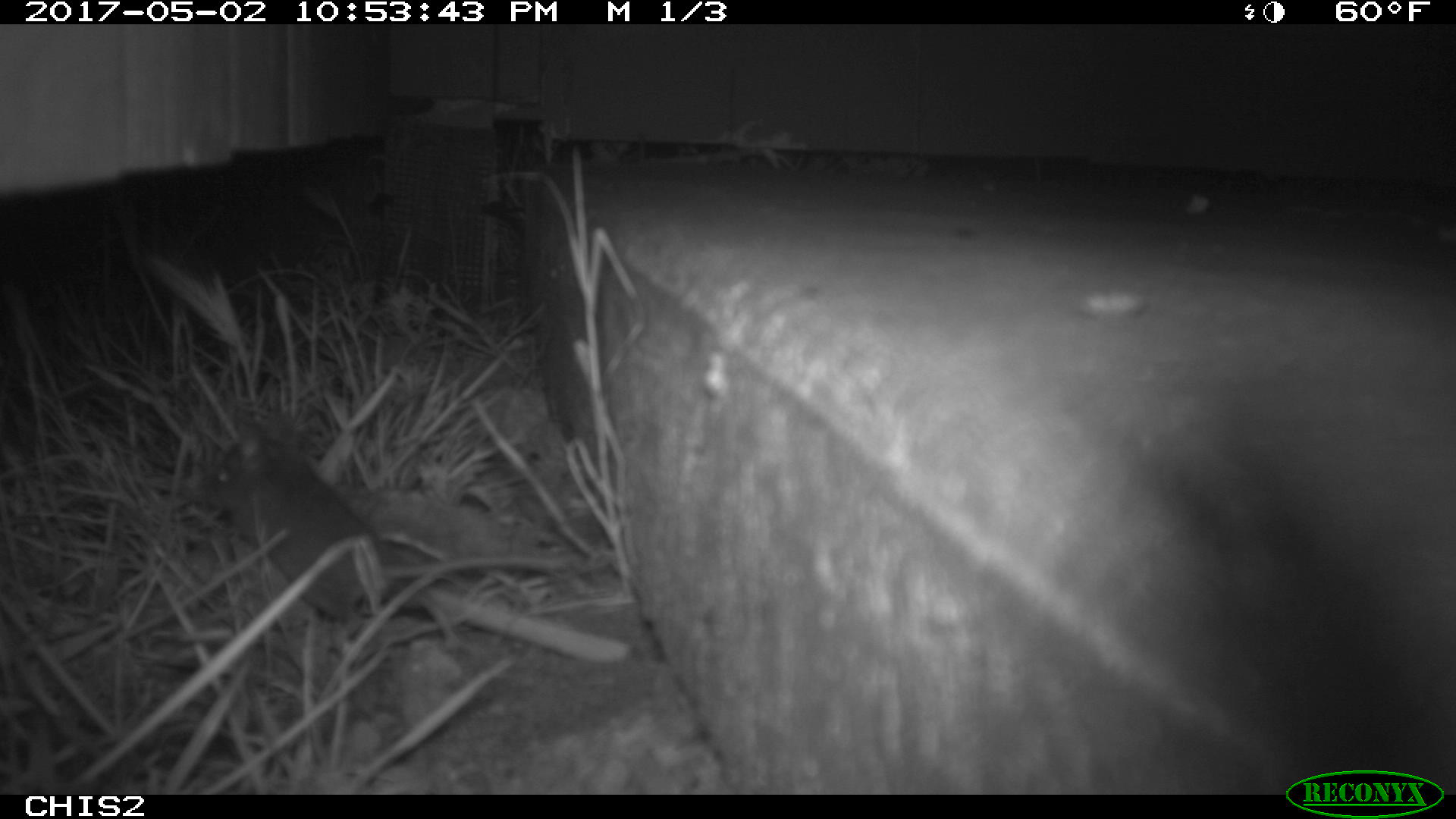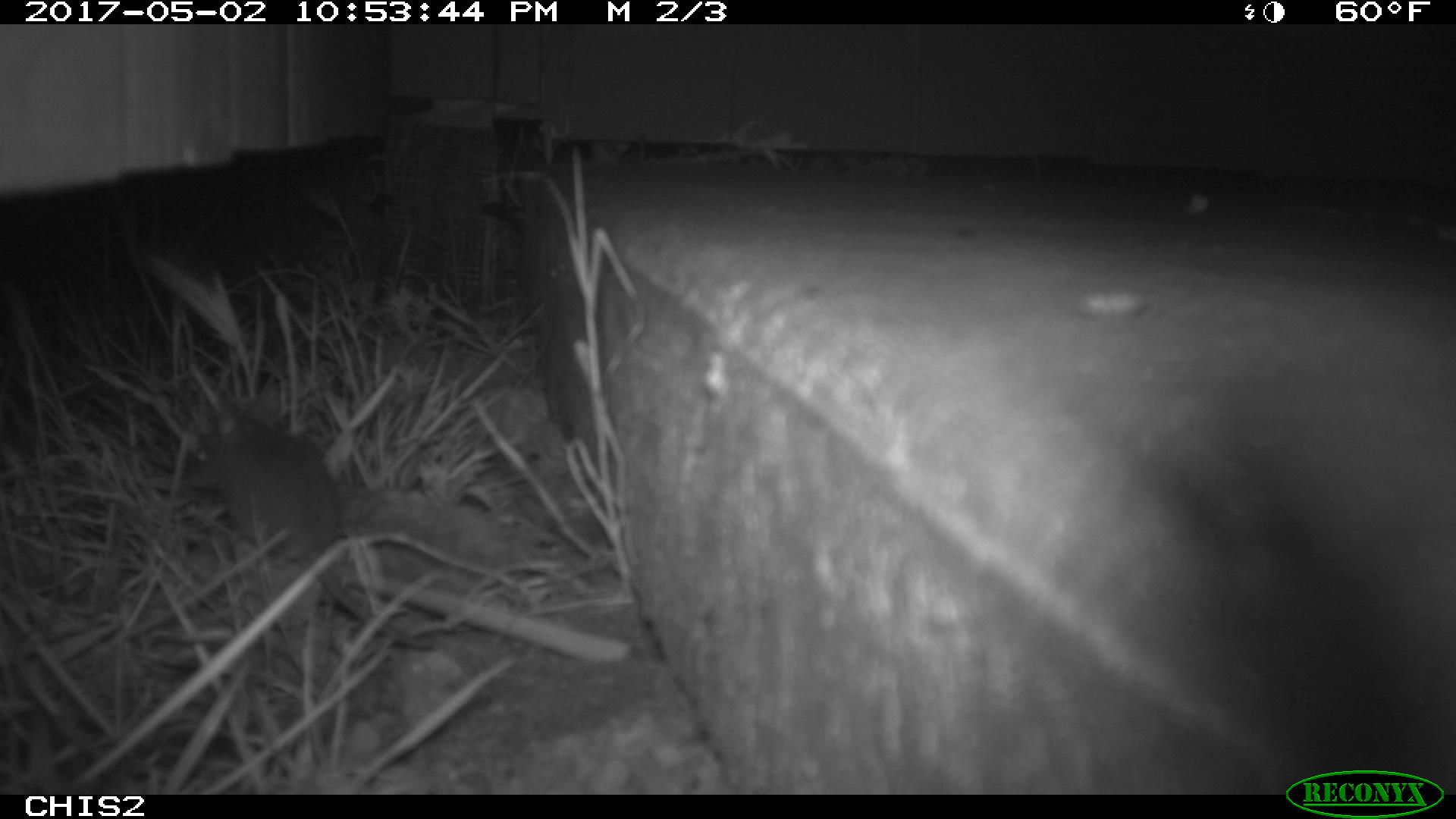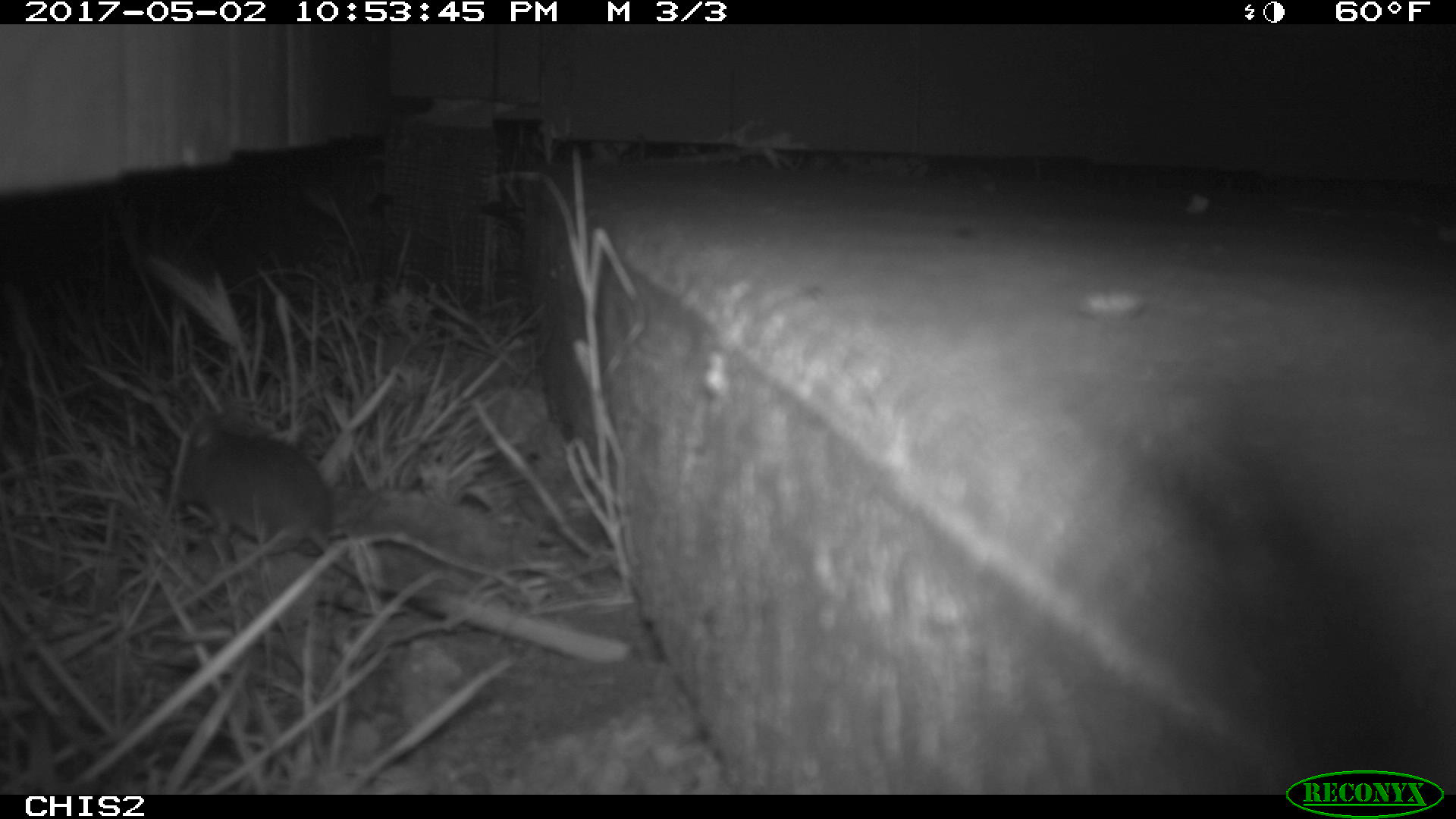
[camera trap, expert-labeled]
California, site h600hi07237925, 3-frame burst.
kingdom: Animalia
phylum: Chordata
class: Mammalia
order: Rodentia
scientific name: Rodentia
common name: rodent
Rodent (Rodentia).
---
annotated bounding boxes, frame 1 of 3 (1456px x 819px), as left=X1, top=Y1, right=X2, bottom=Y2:
rodent: left=179, top=426, right=570, bottom=624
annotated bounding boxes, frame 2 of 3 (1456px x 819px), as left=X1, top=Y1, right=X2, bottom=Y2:
rodent: left=190, top=379, right=433, bottom=648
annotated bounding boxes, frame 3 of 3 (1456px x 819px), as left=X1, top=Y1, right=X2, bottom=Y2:
rodent: left=165, top=425, right=381, bottom=586